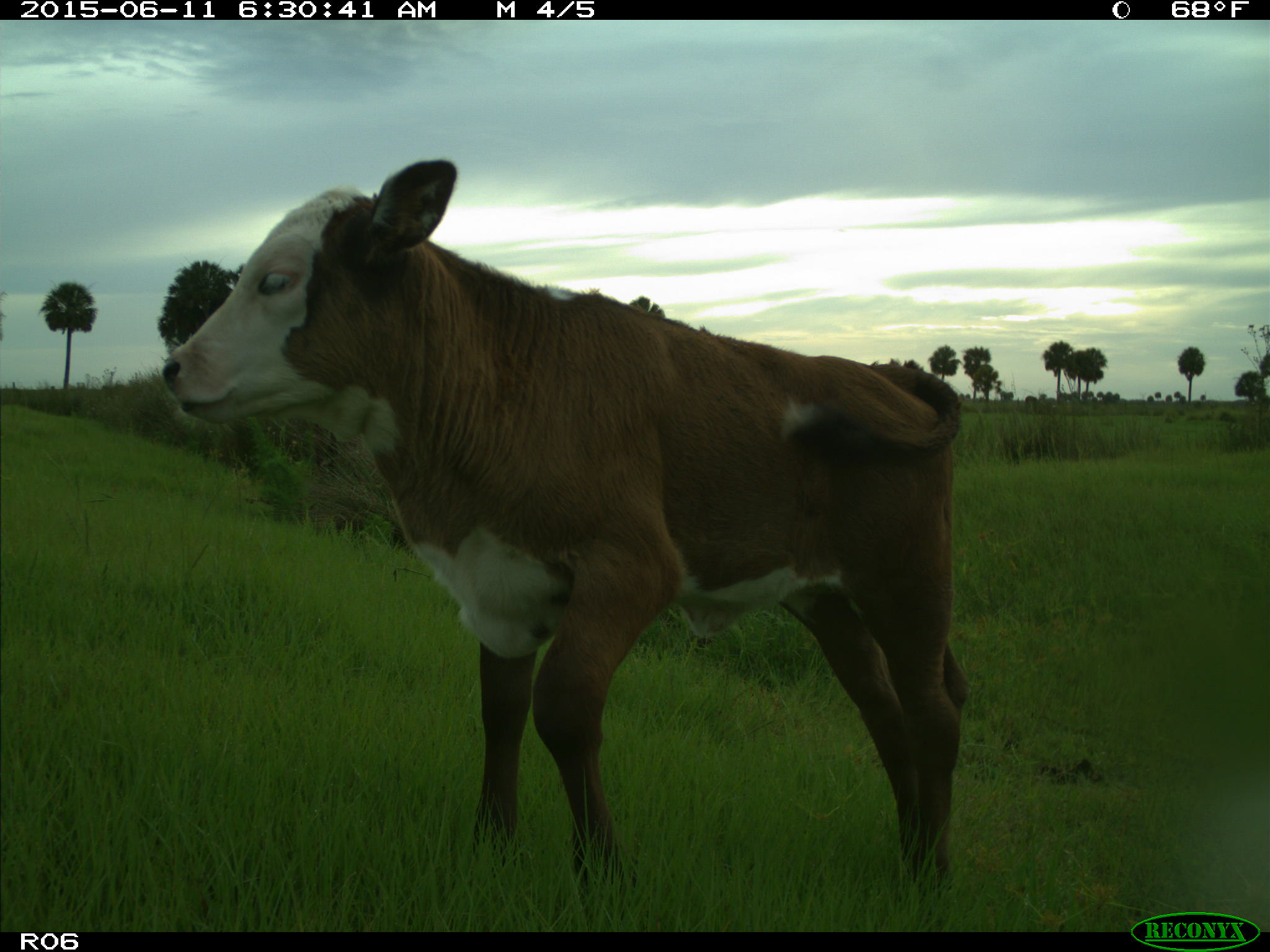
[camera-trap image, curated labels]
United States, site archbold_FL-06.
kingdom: Animalia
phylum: Chordata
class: Mammalia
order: Artiodactyla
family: Bovidae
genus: Bos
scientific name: Bos taurus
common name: domestic cow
Bos taurus (domestic cow).